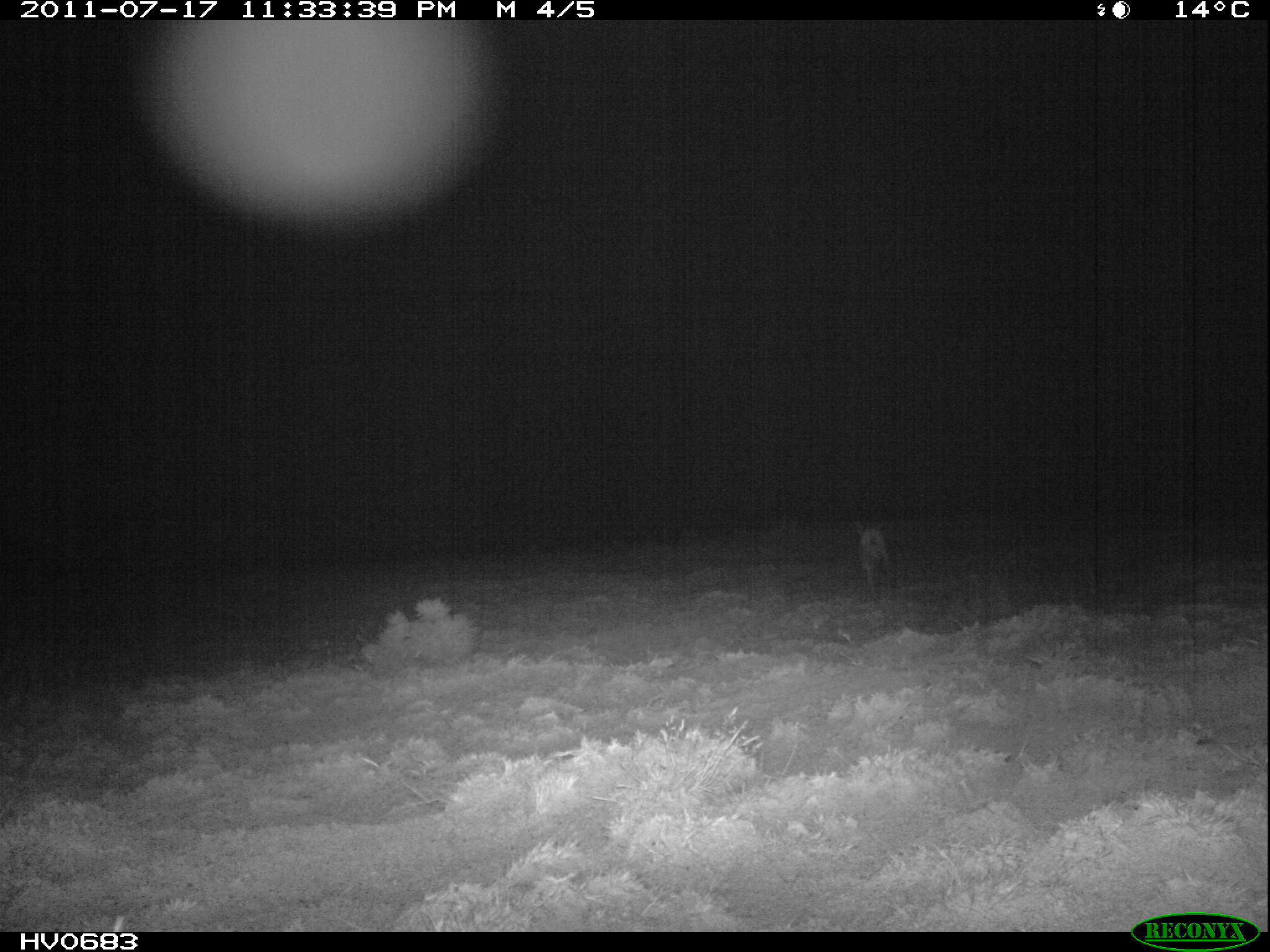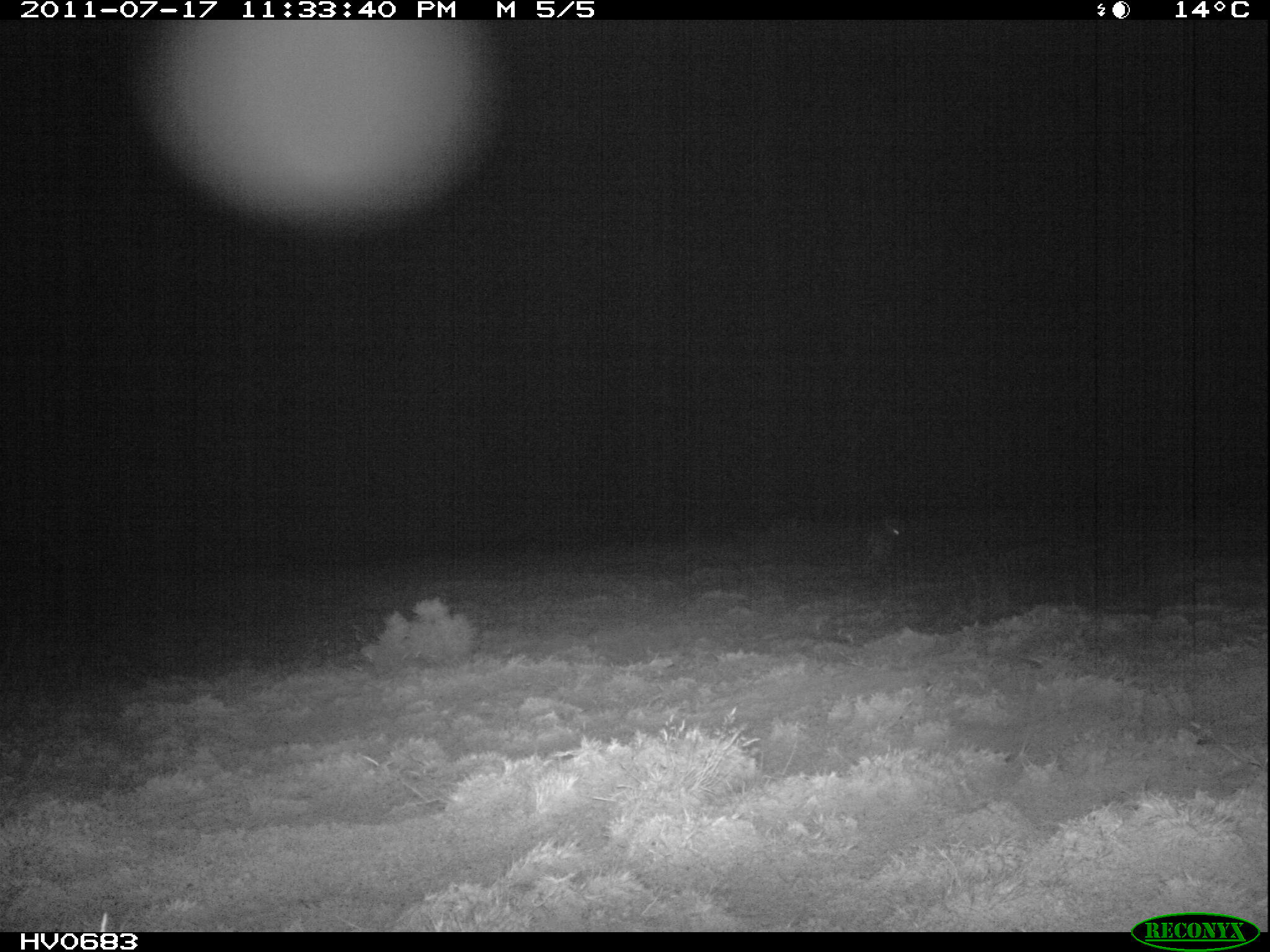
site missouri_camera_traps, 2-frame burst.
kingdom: Animalia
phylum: Chordata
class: Mammalia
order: Lagomorpha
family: Leporidae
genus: Lepus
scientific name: Lepus europaeus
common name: european hare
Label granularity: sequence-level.